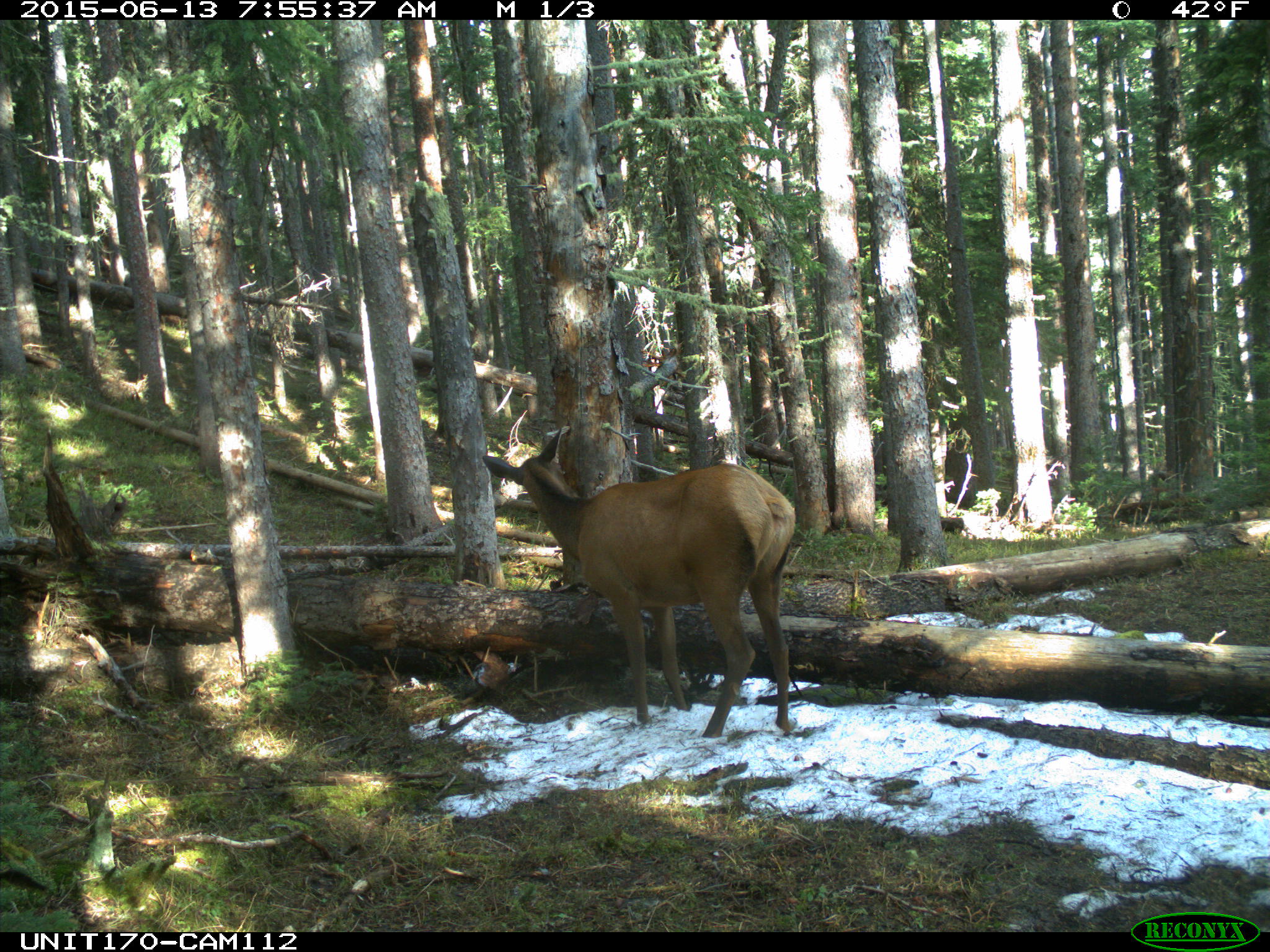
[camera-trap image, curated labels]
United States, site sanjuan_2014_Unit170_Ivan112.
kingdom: Animalia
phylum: Chordata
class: Mammalia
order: Artiodactyla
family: Cervidae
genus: Cervus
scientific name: Cervus elaphus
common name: red deer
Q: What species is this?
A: Cervus elaphus (red deer).